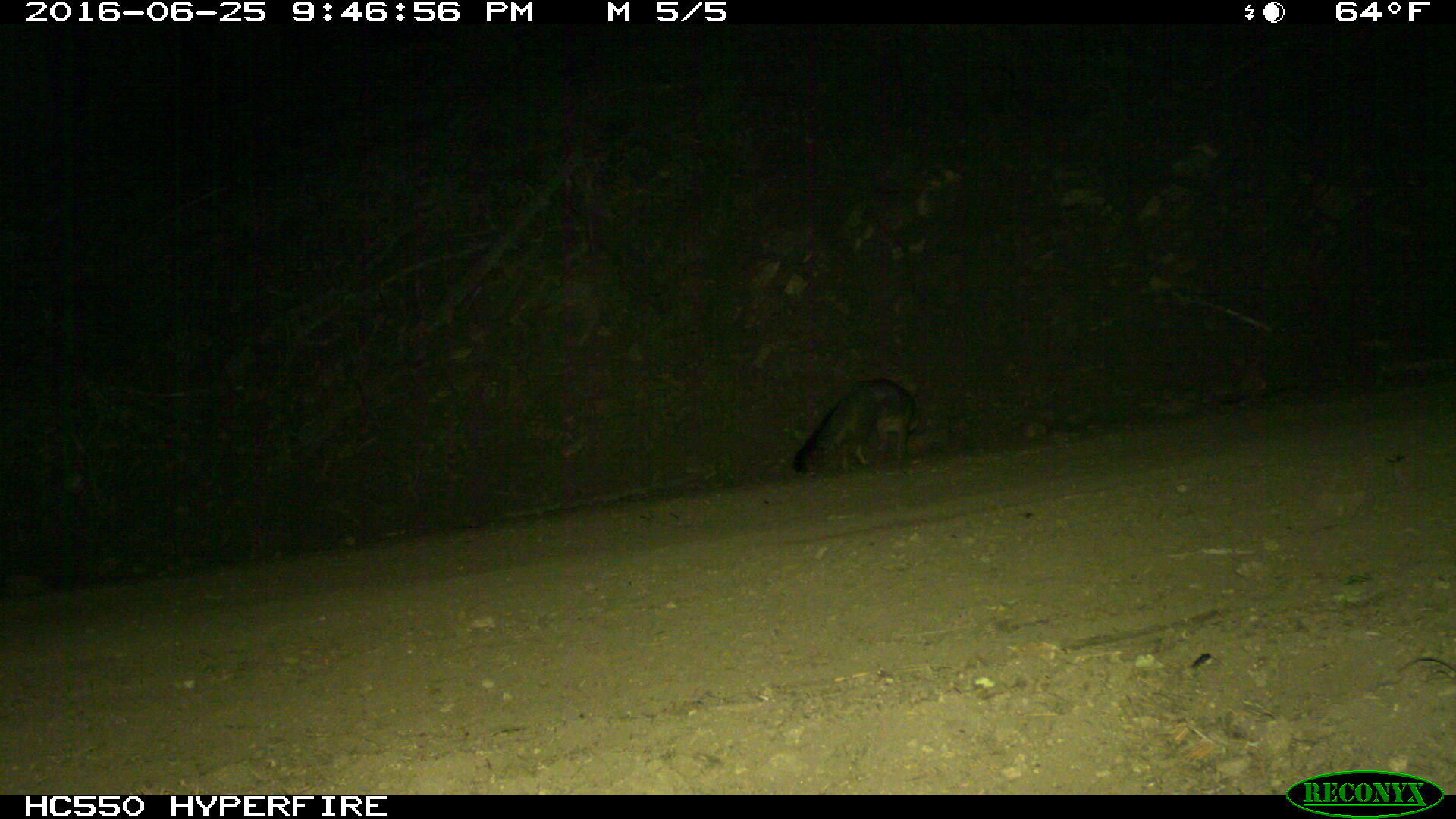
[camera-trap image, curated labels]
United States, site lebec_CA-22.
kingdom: Animalia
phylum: Chordata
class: Mammalia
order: Carnivora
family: Canidae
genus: Urocyon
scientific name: Urocyon cinereoargenteus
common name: gray fox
Urocyon cinereoargenteus (gray fox).